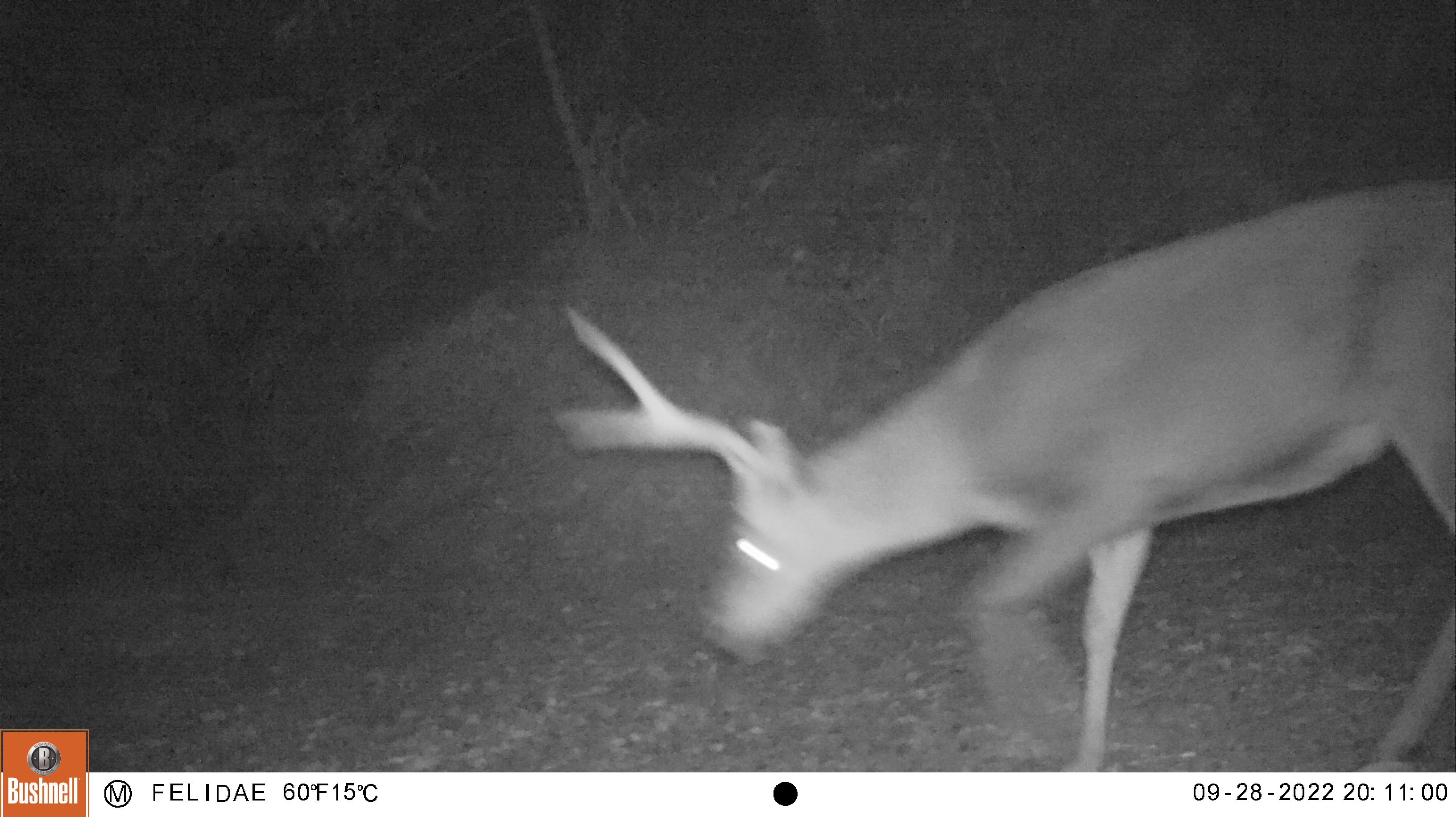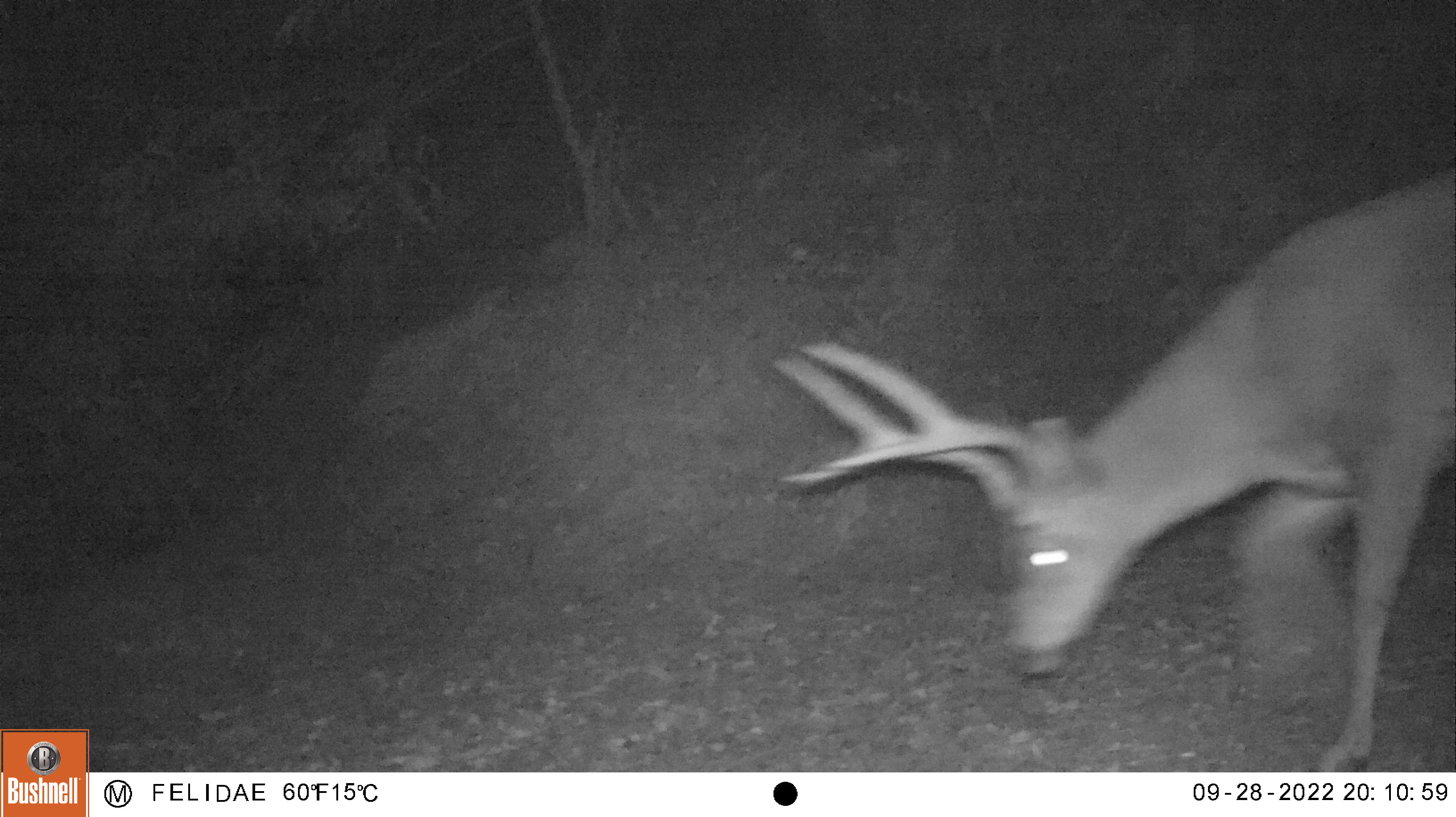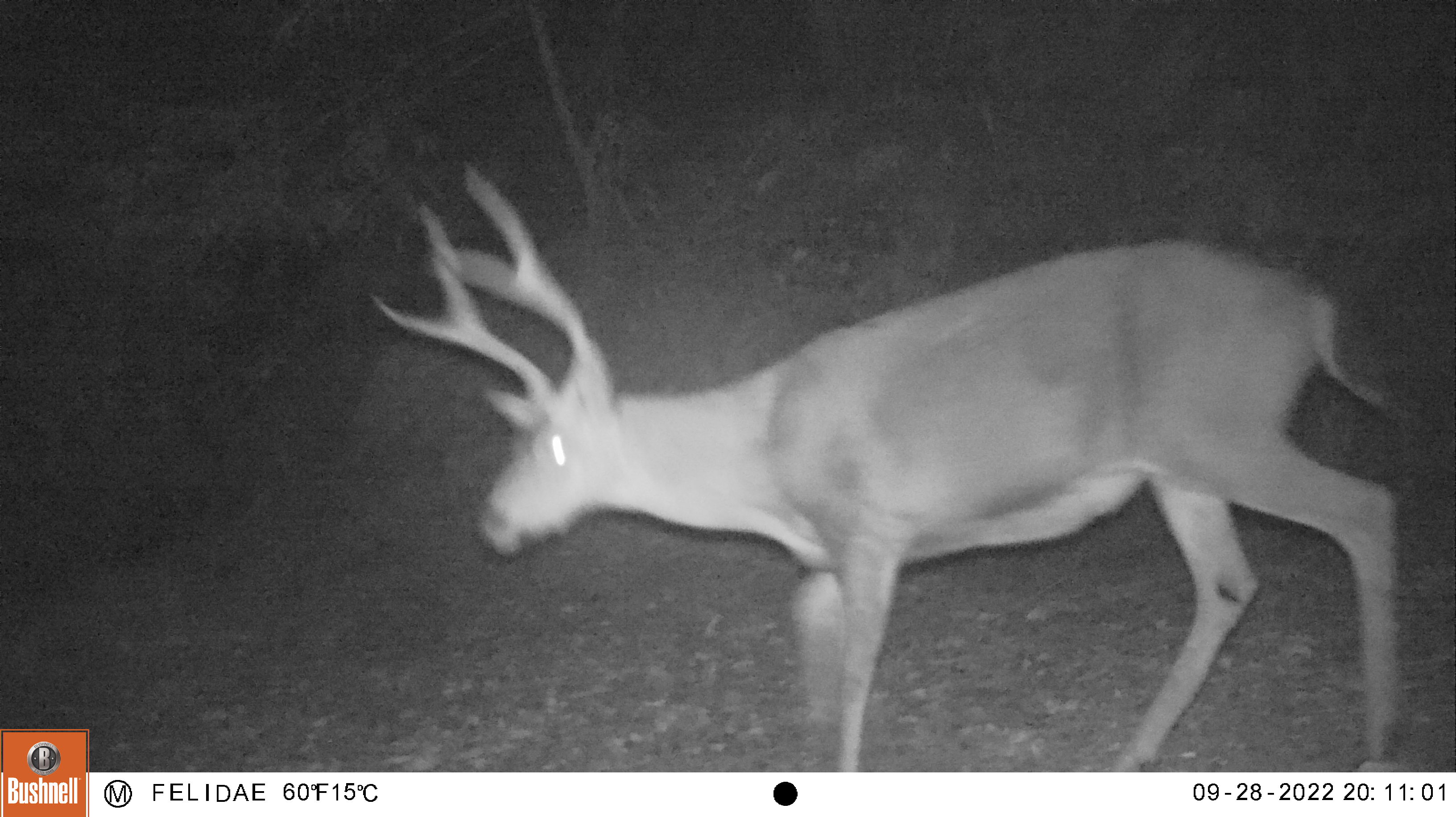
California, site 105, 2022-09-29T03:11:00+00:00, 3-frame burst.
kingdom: Animalia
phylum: Chordata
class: Mammalia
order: Artiodactyla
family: Cervidae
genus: Odocoileus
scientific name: Odocoileus hemionus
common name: mule deer